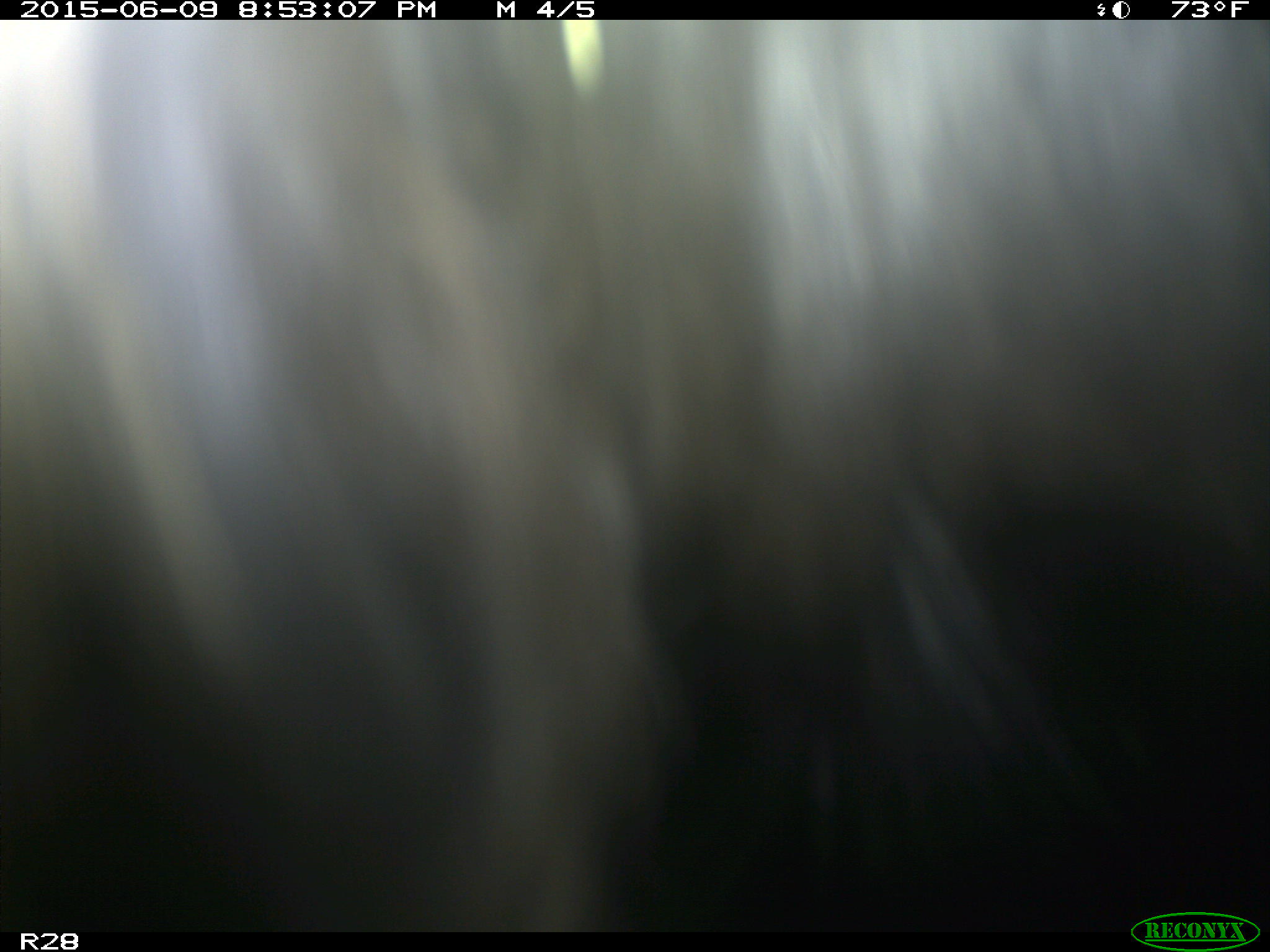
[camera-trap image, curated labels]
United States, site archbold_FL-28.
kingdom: Animalia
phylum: Chordata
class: Mammalia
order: Artiodactyla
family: Bovidae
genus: Bos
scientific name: Bos taurus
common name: domestic cow